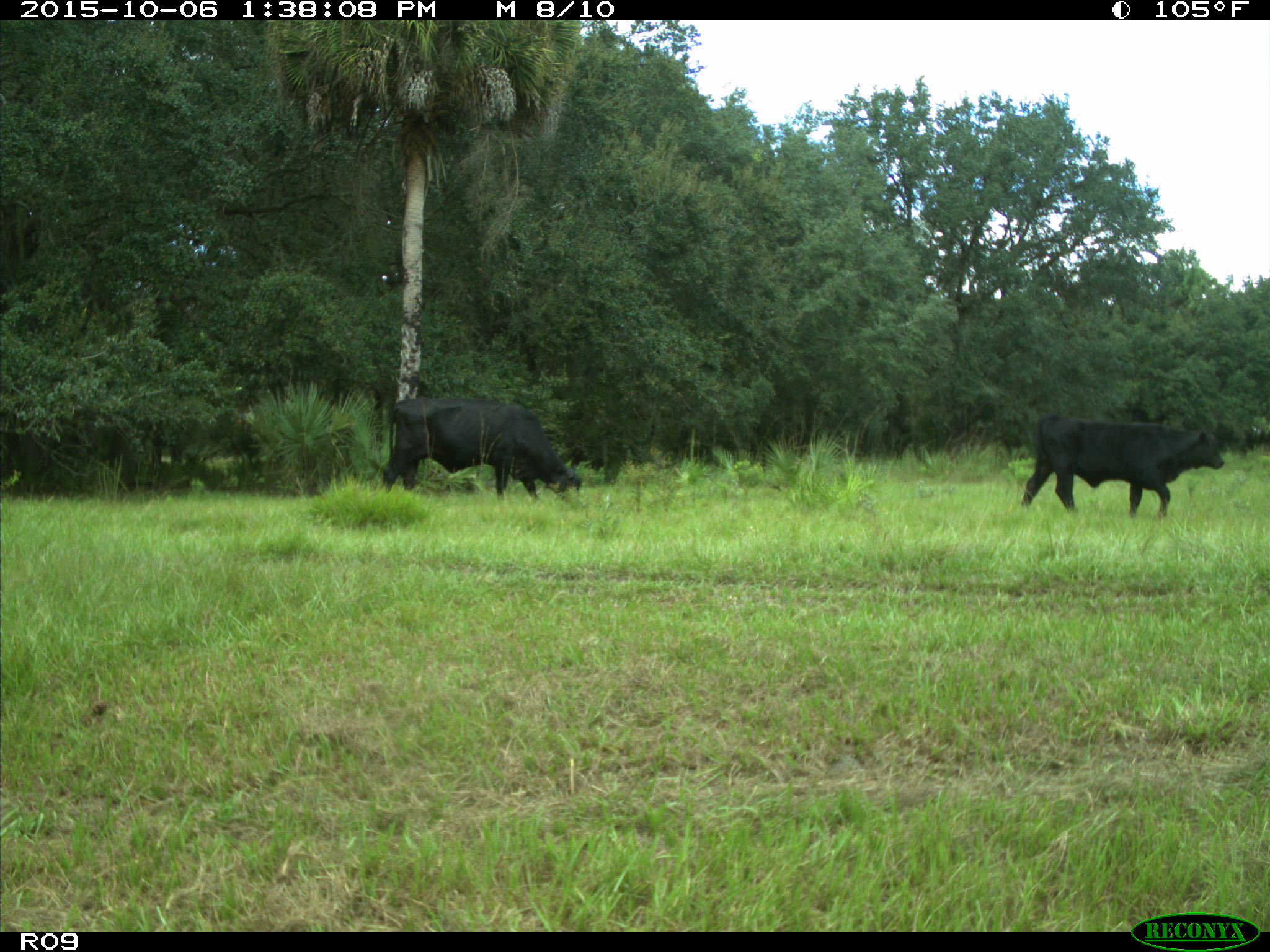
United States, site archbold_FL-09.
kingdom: Animalia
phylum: Chordata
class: Mammalia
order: Artiodactyla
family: Bovidae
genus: Bos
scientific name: Bos taurus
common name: domestic cow